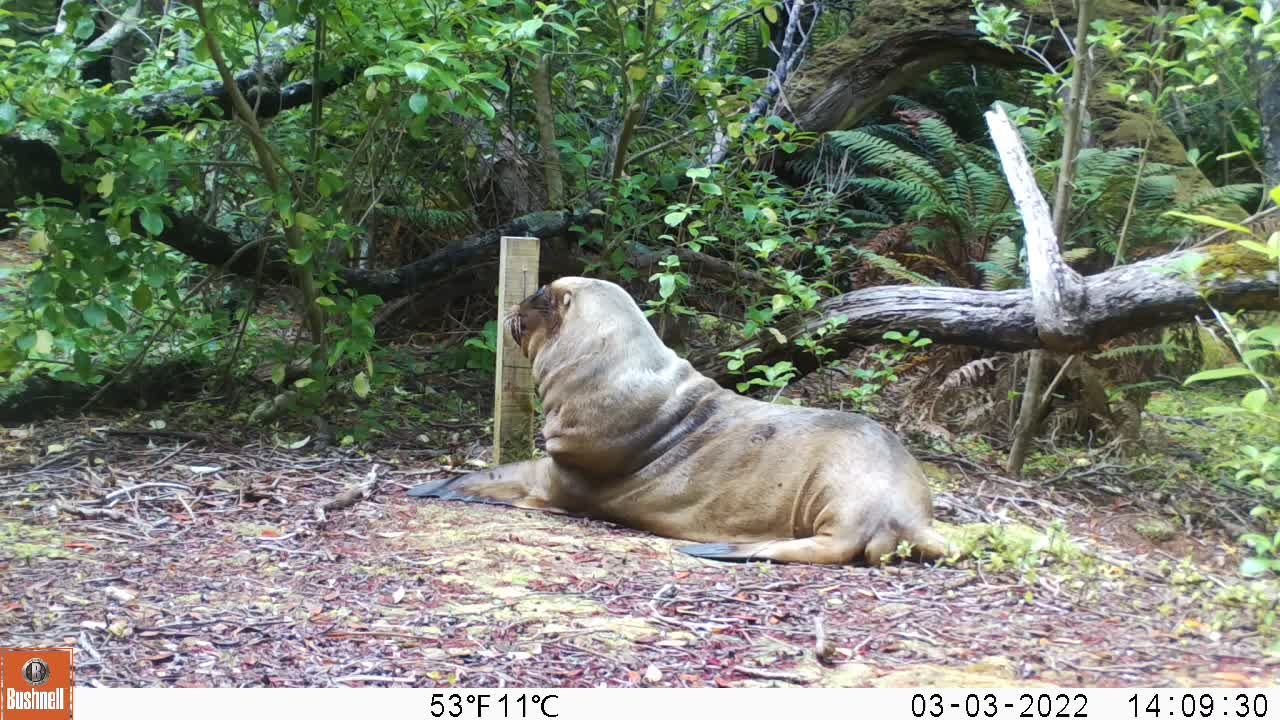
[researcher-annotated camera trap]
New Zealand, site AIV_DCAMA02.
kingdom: Animalia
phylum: Chordata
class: Mammalia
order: Carnivora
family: Otariidae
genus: Phocarctos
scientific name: Phocarctos hookeri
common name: new zealand sea lion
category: sealion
Sealion (new zealand sea lion) (Phocarctos hookeri).